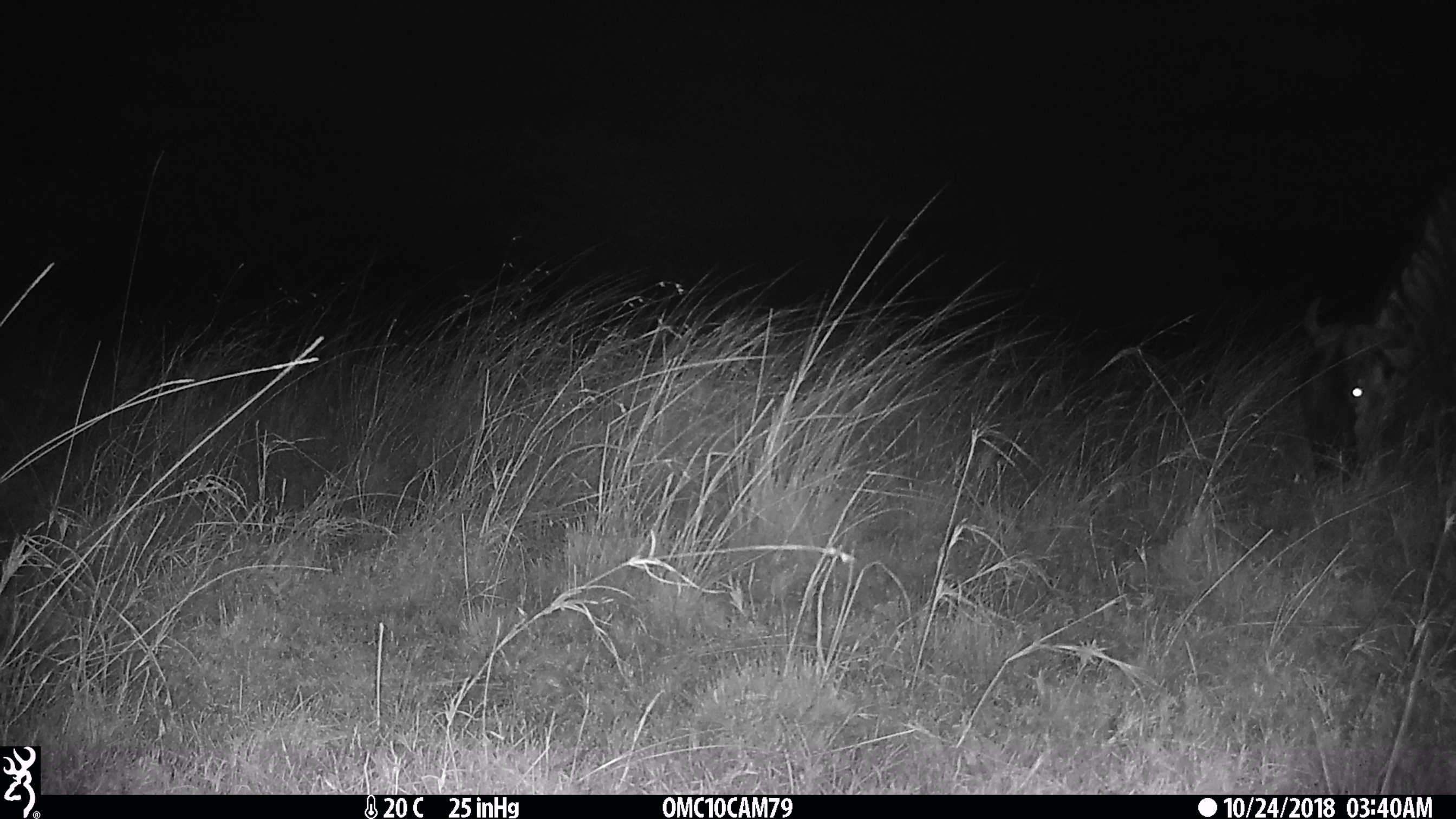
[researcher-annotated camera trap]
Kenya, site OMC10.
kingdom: Animalia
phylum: Chordata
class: Mammalia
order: Artiodactyla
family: Bovidae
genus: Connochaetes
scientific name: Connochaetes taurinus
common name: blue wildebeest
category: wildebeest